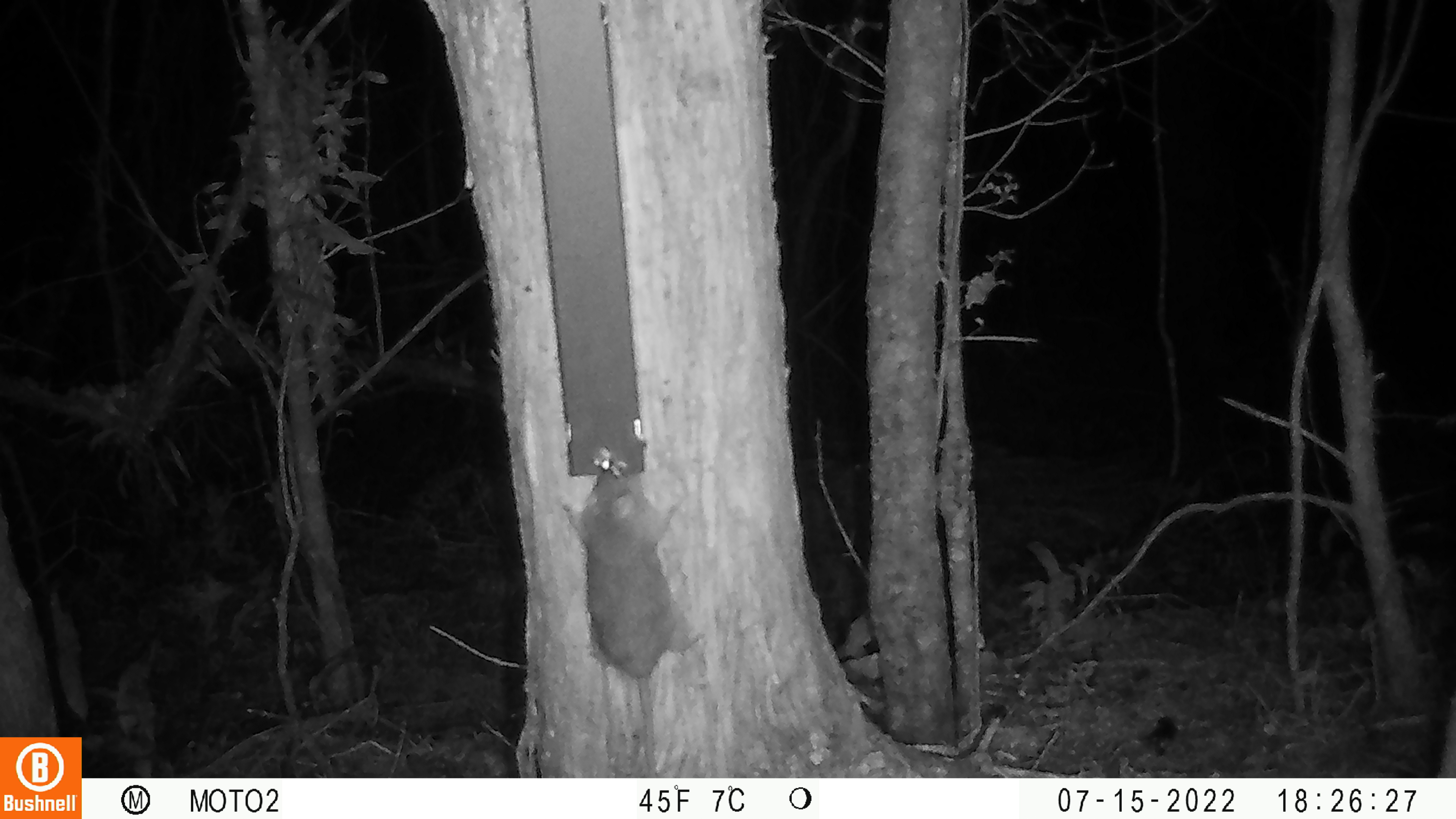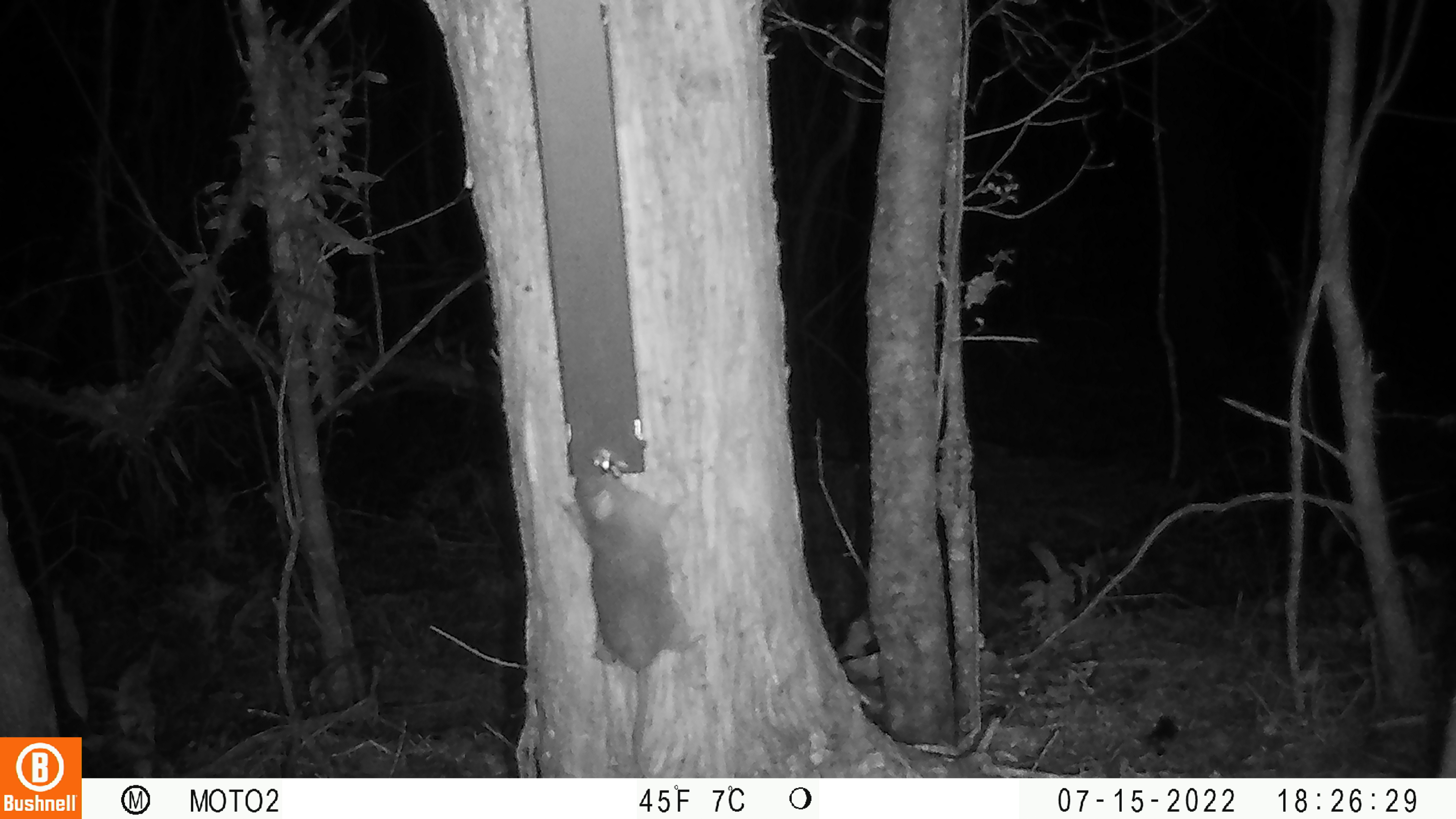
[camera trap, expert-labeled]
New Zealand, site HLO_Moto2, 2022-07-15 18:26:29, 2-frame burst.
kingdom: Animalia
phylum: Chordata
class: Mammalia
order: Rodentia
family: Muridae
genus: Rattus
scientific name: Rattus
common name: rat